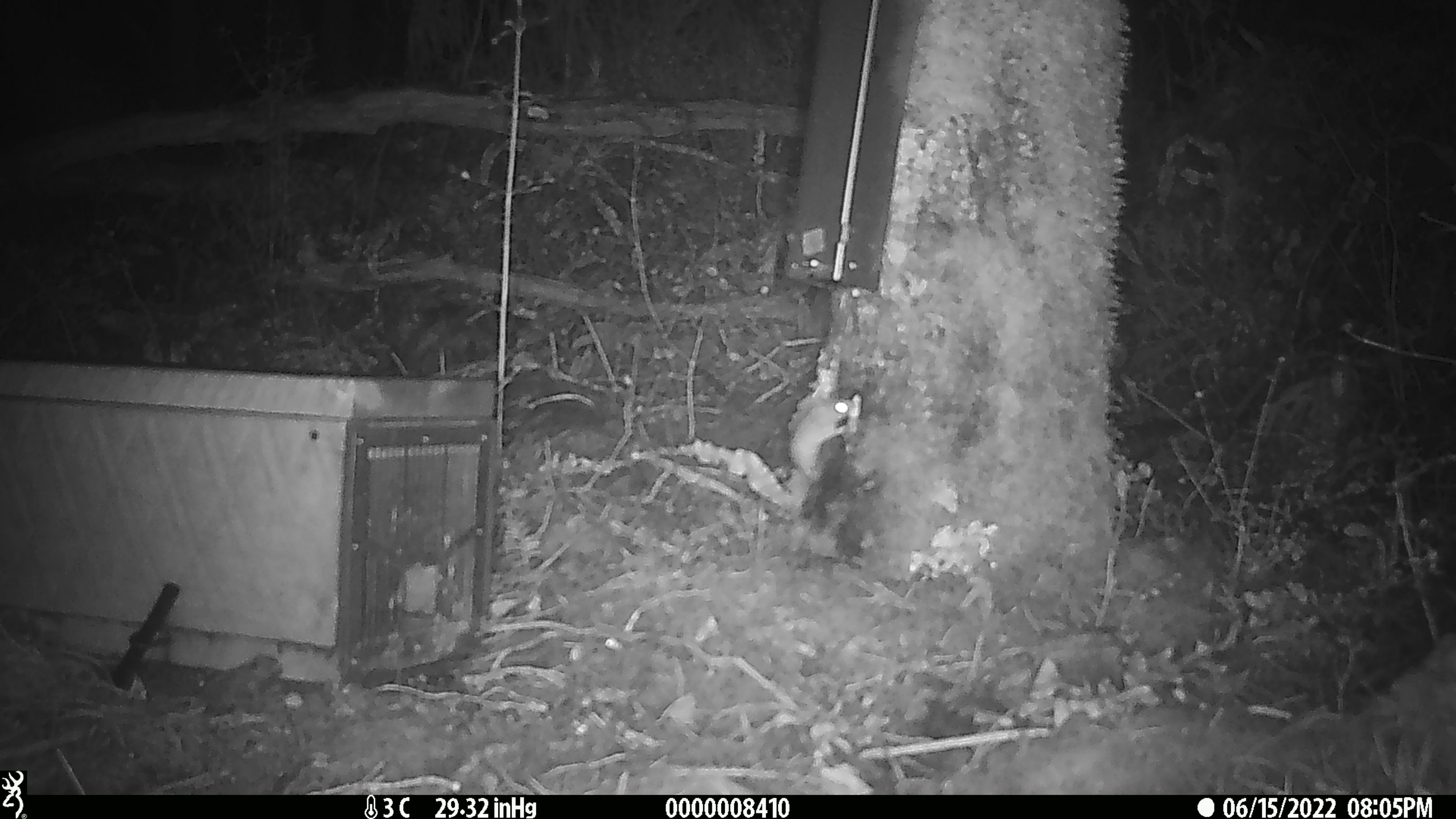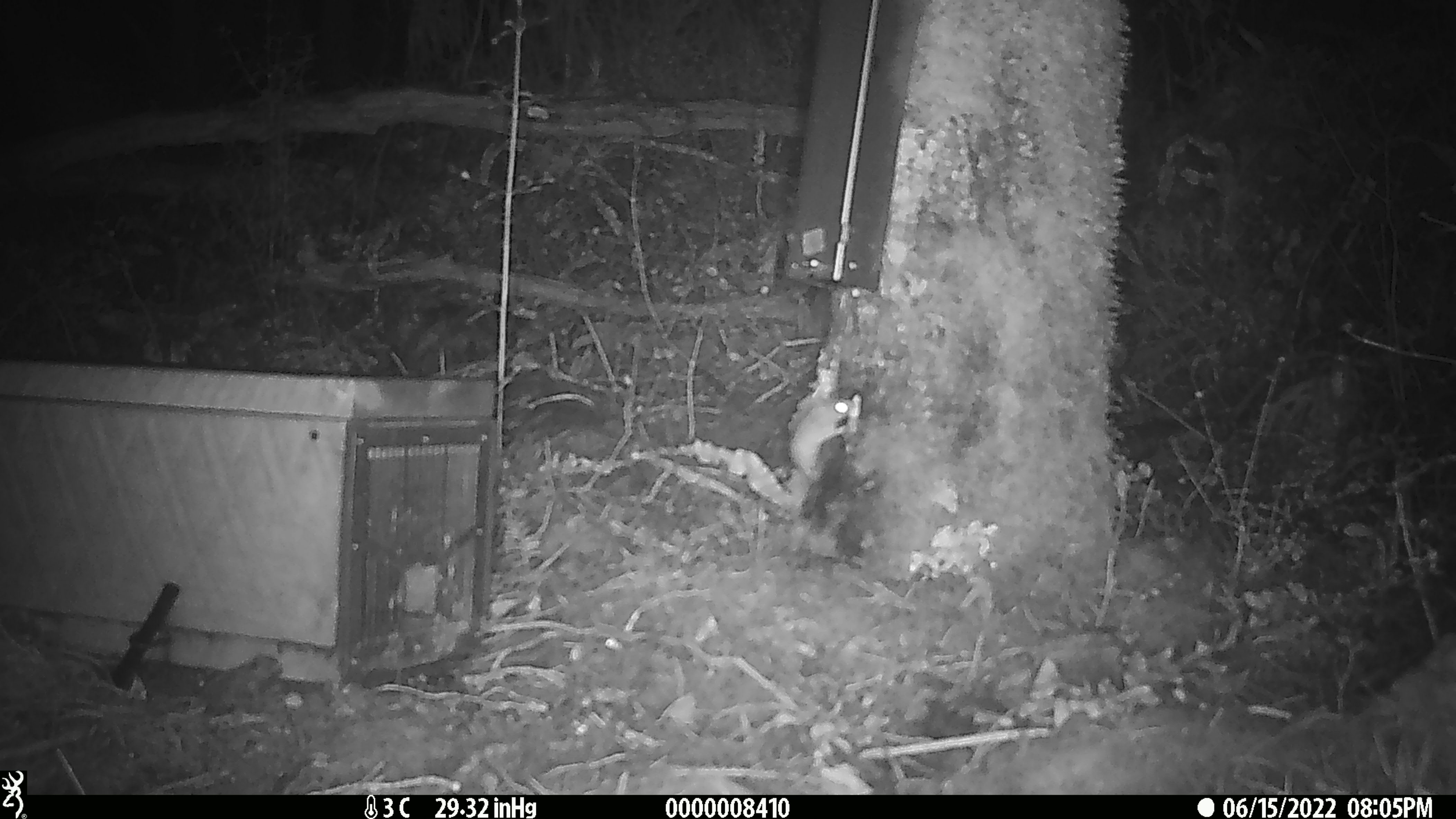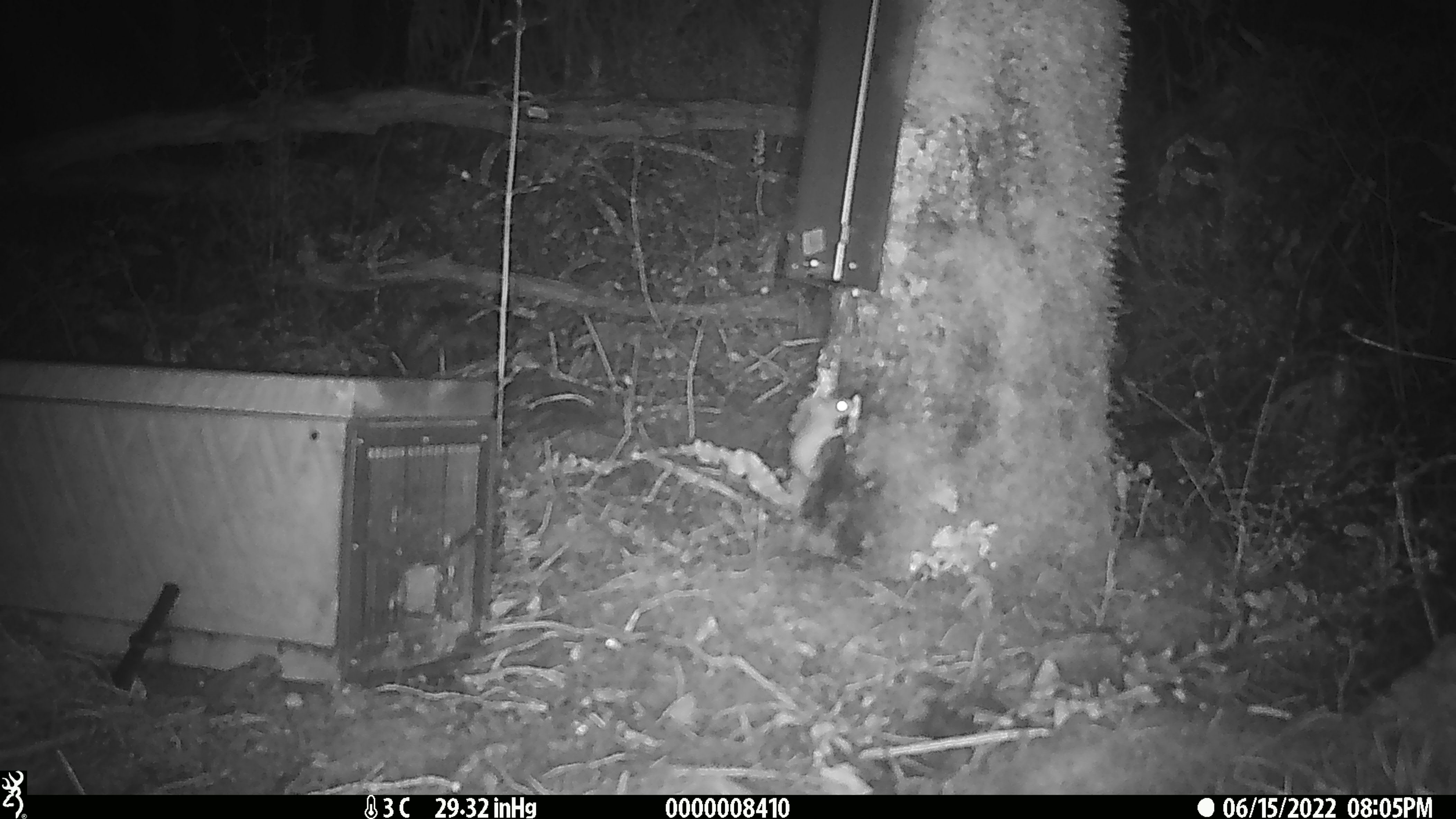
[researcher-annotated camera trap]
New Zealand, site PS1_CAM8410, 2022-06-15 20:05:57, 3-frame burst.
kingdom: Animalia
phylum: Chordata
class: Mammalia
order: Rodentia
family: Muridae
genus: Mus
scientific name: Mus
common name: mouse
Mouse (Mus).